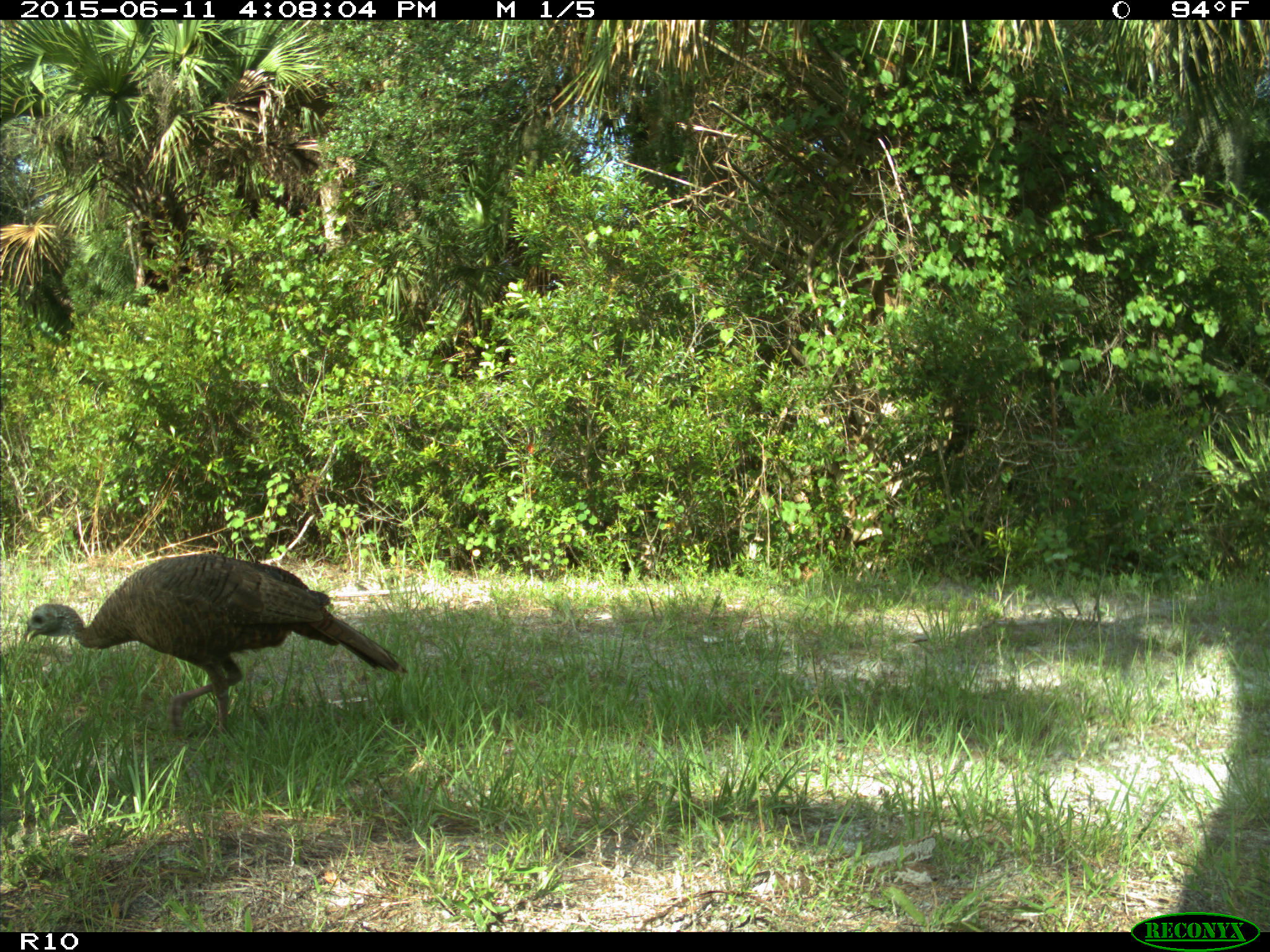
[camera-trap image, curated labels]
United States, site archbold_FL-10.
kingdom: Animalia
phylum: Chordata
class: Aves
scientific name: Aves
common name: birds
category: unidentified bird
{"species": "unidentified bird (birds) (Aves)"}